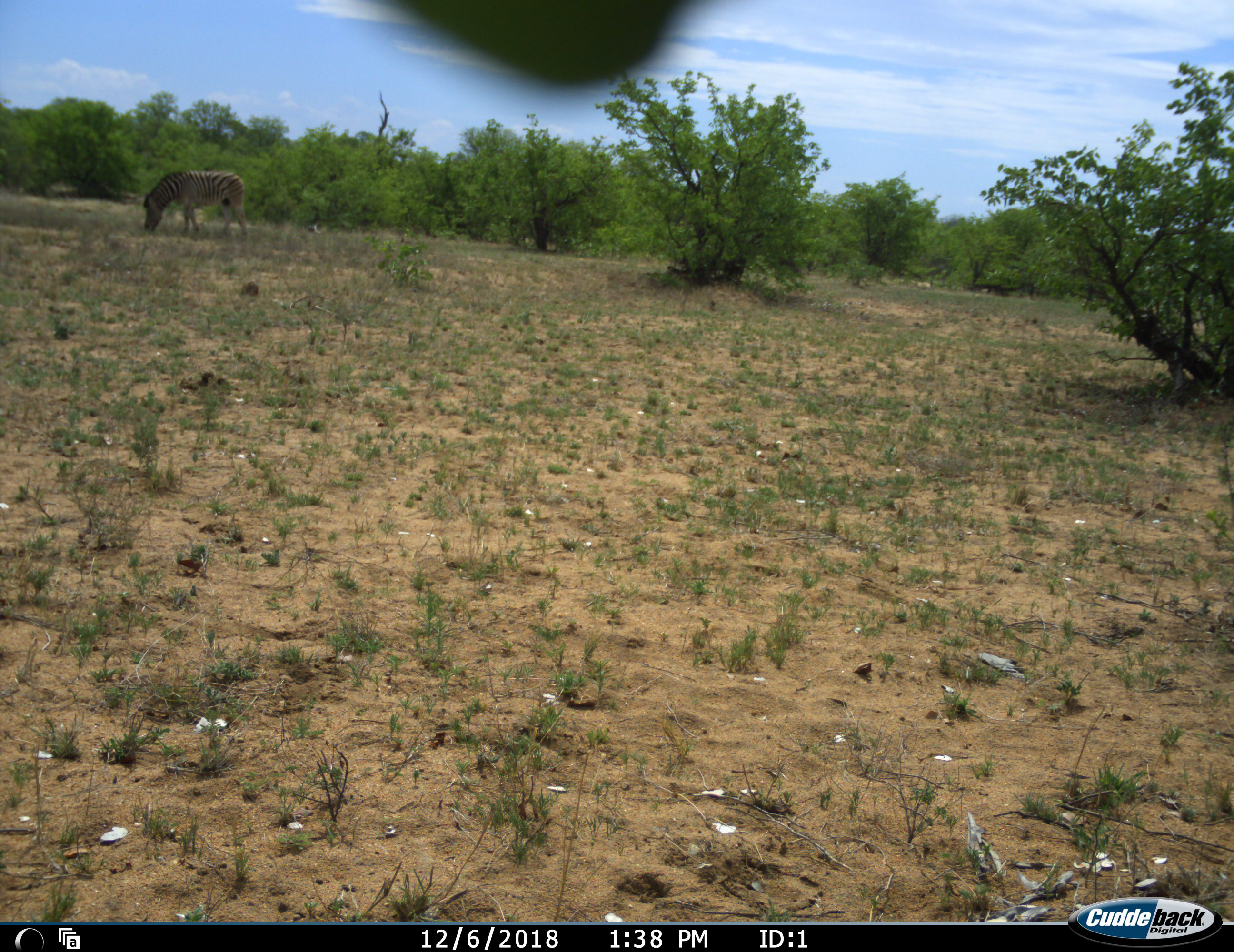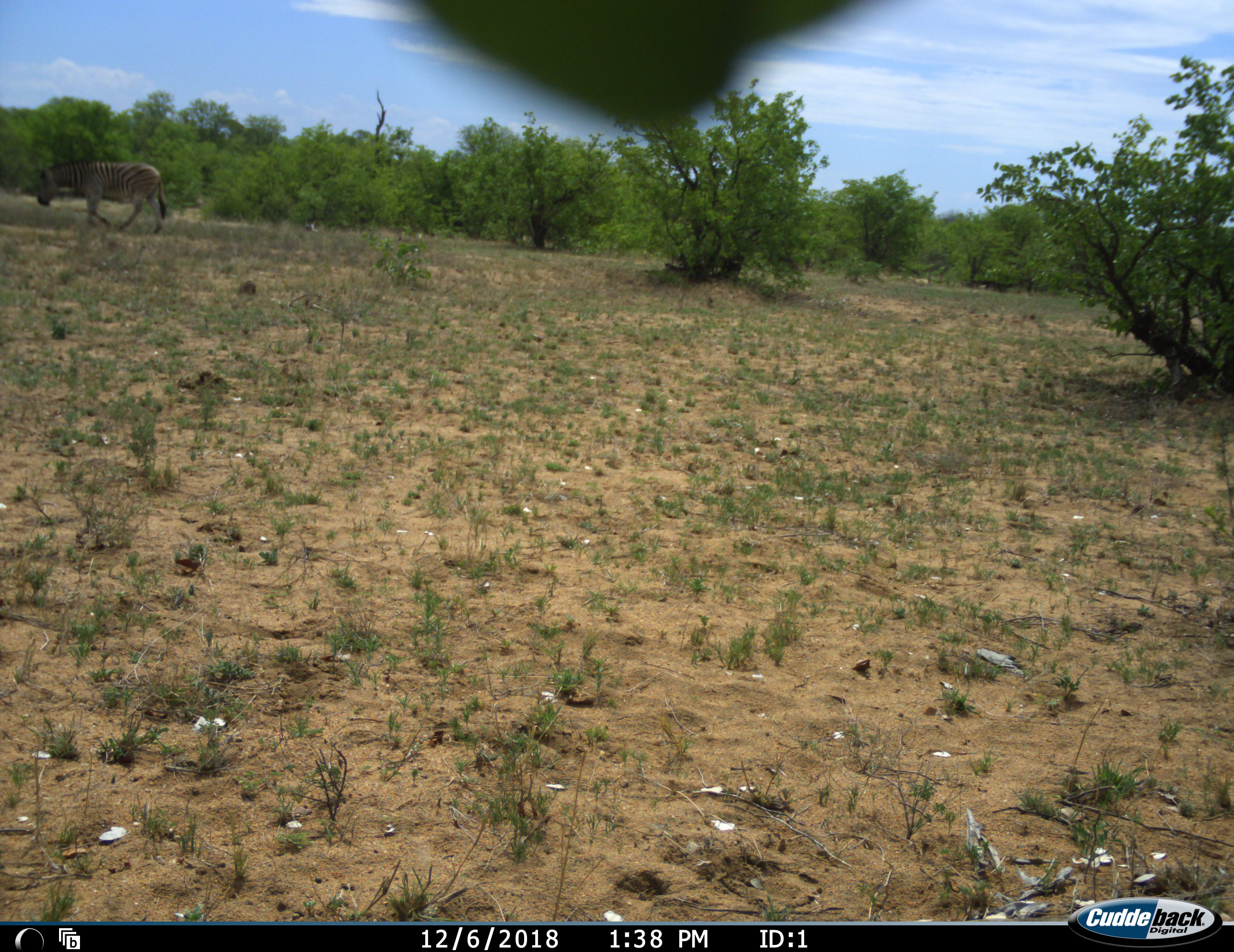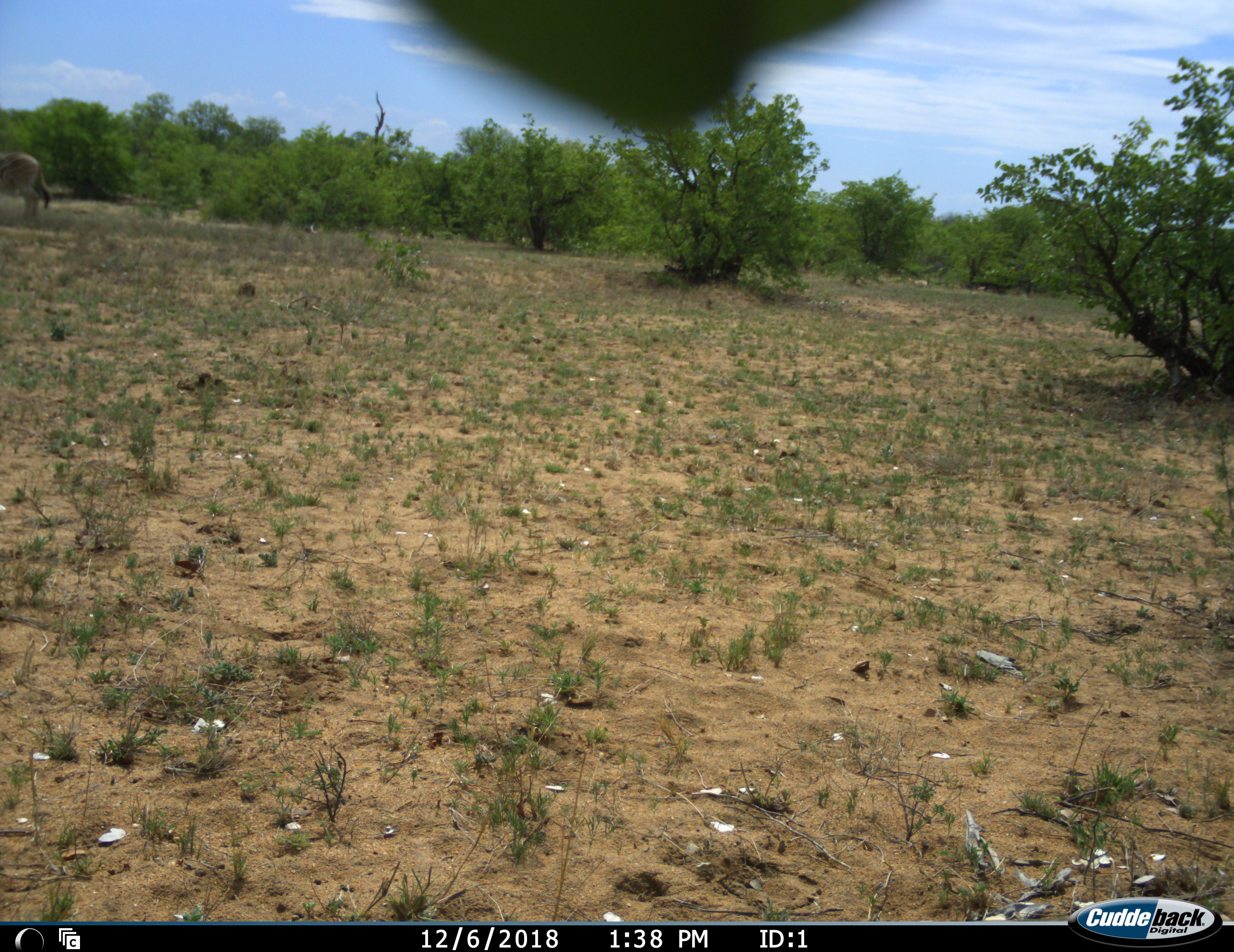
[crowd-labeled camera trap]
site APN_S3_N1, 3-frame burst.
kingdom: Animalia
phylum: Chordata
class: Mammalia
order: Perissodactyla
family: Equidae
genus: Equus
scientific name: Equus quagga burchellii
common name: burchell's zebra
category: zebraburchells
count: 1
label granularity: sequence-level